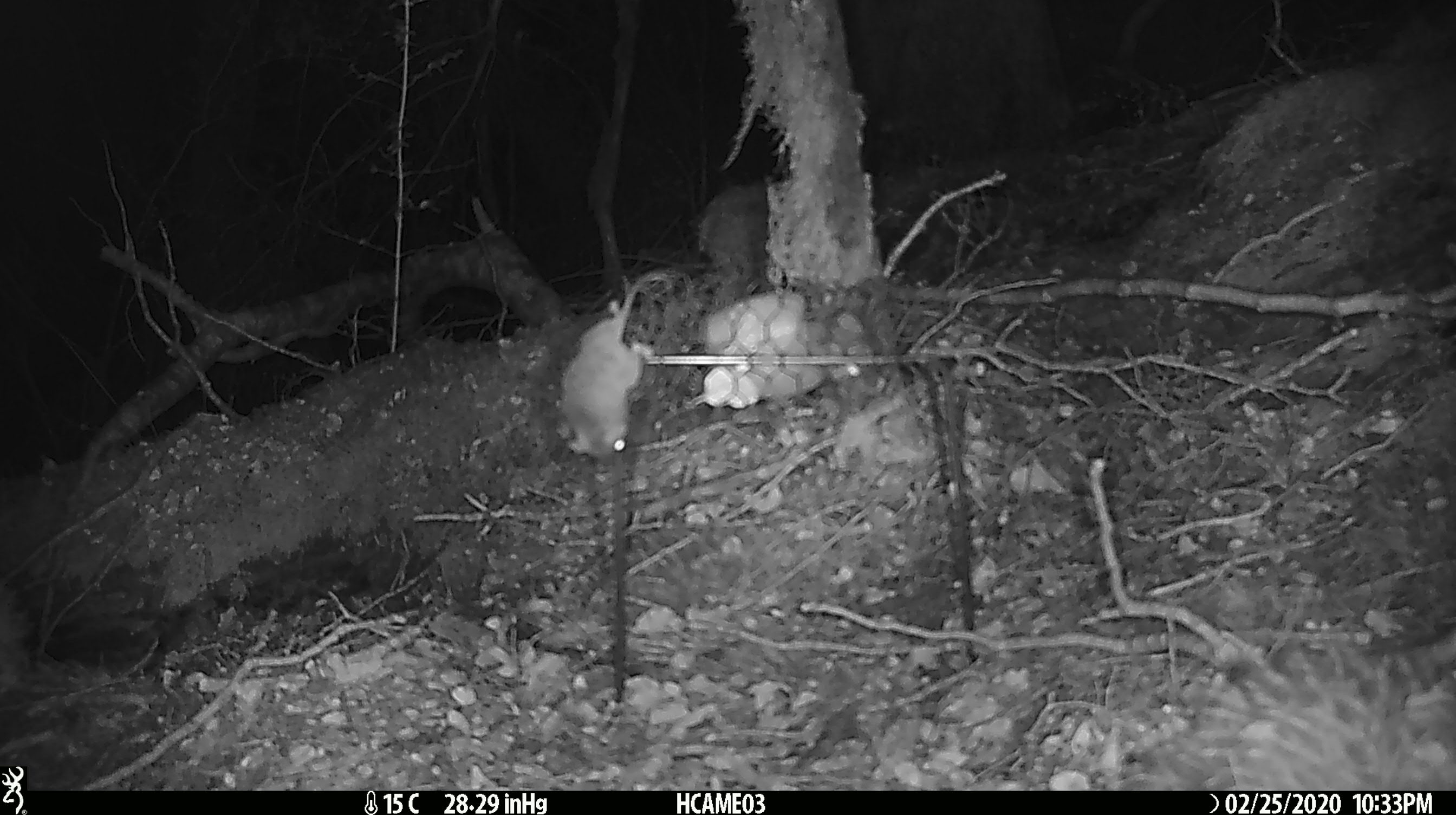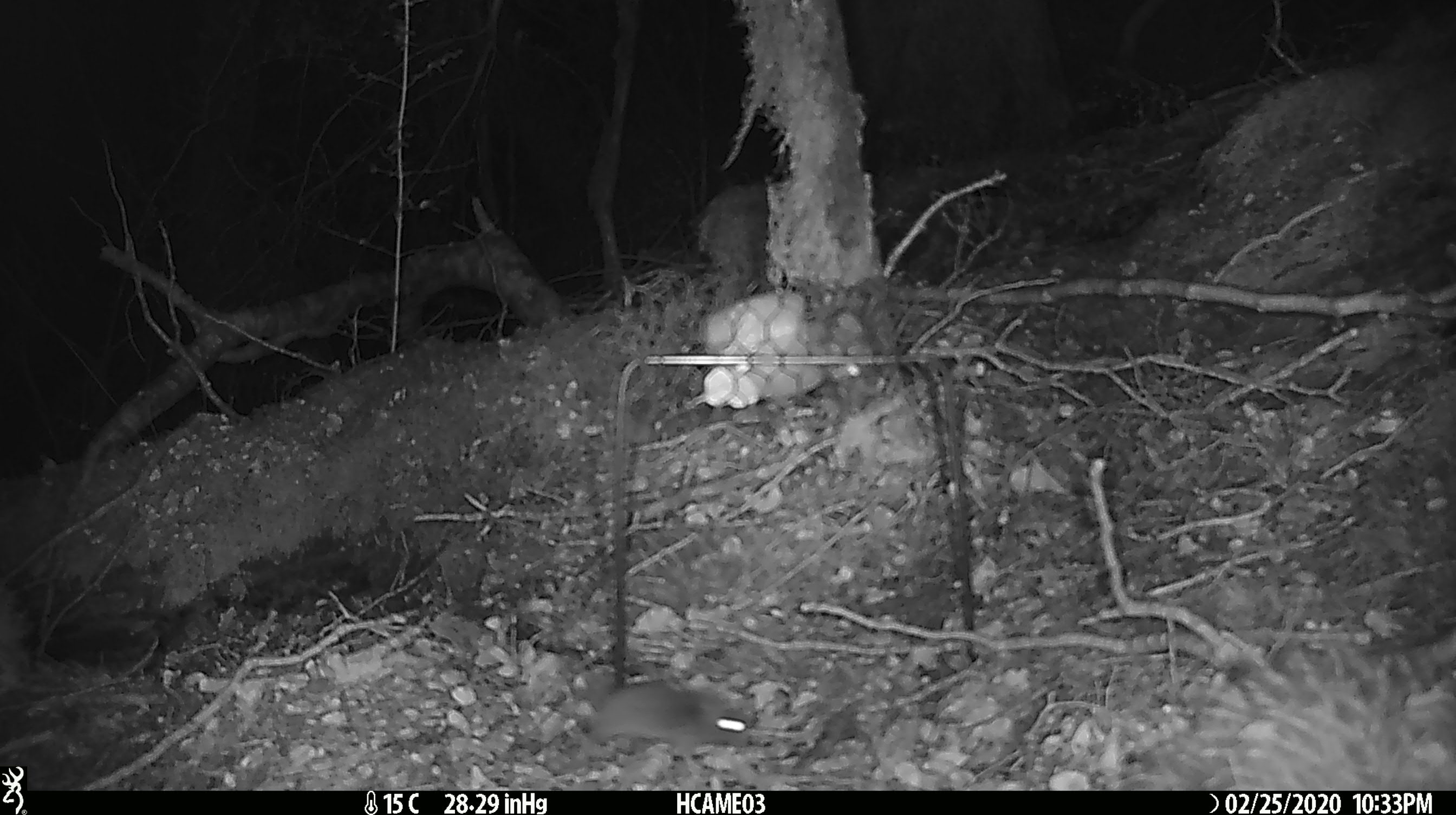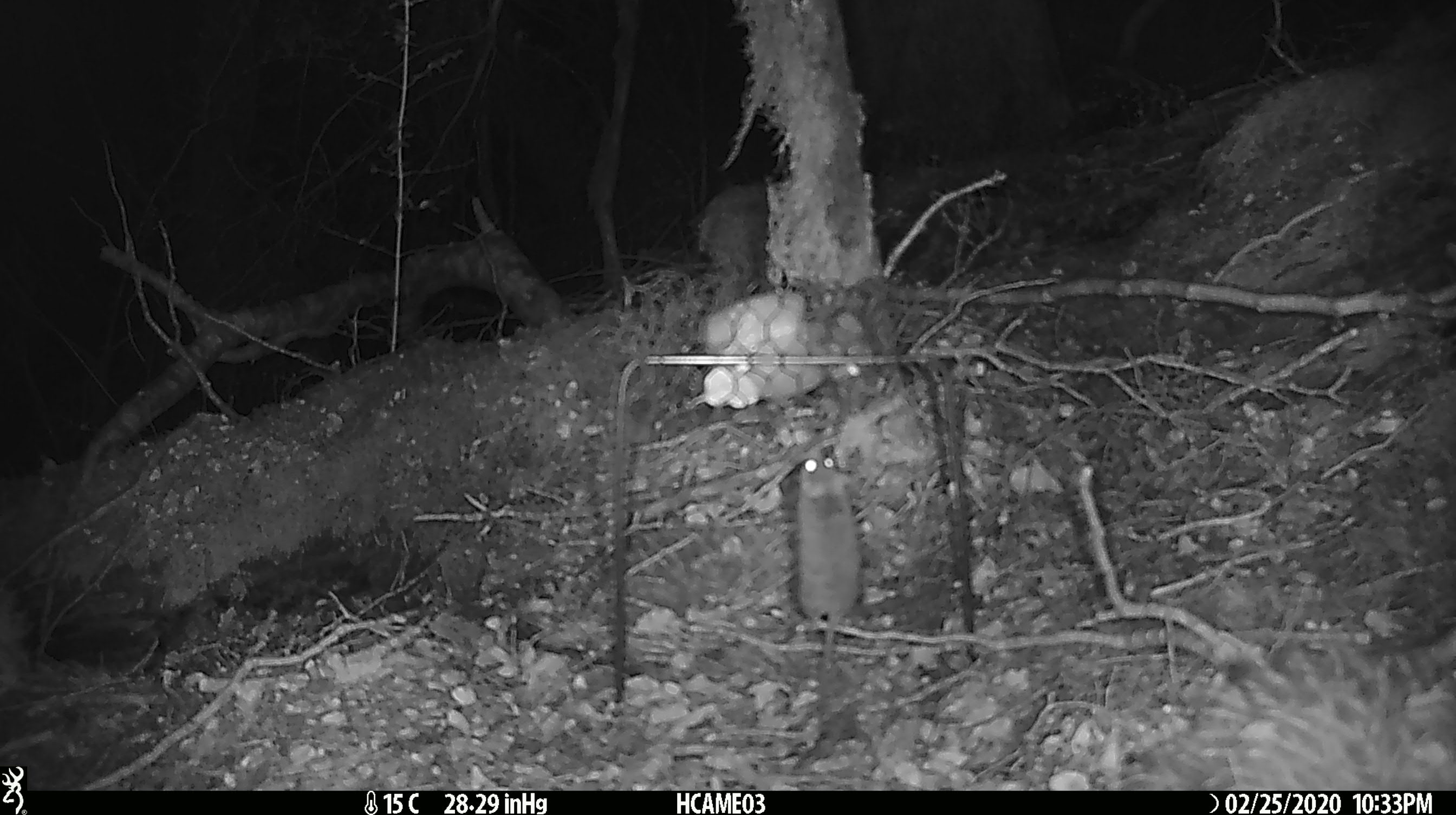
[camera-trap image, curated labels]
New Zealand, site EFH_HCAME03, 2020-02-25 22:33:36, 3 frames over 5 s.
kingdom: Animalia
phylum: Chordata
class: Mammalia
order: Rodentia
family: Muridae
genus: Mus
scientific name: Mus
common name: mouse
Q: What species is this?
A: Mouse (Mus).